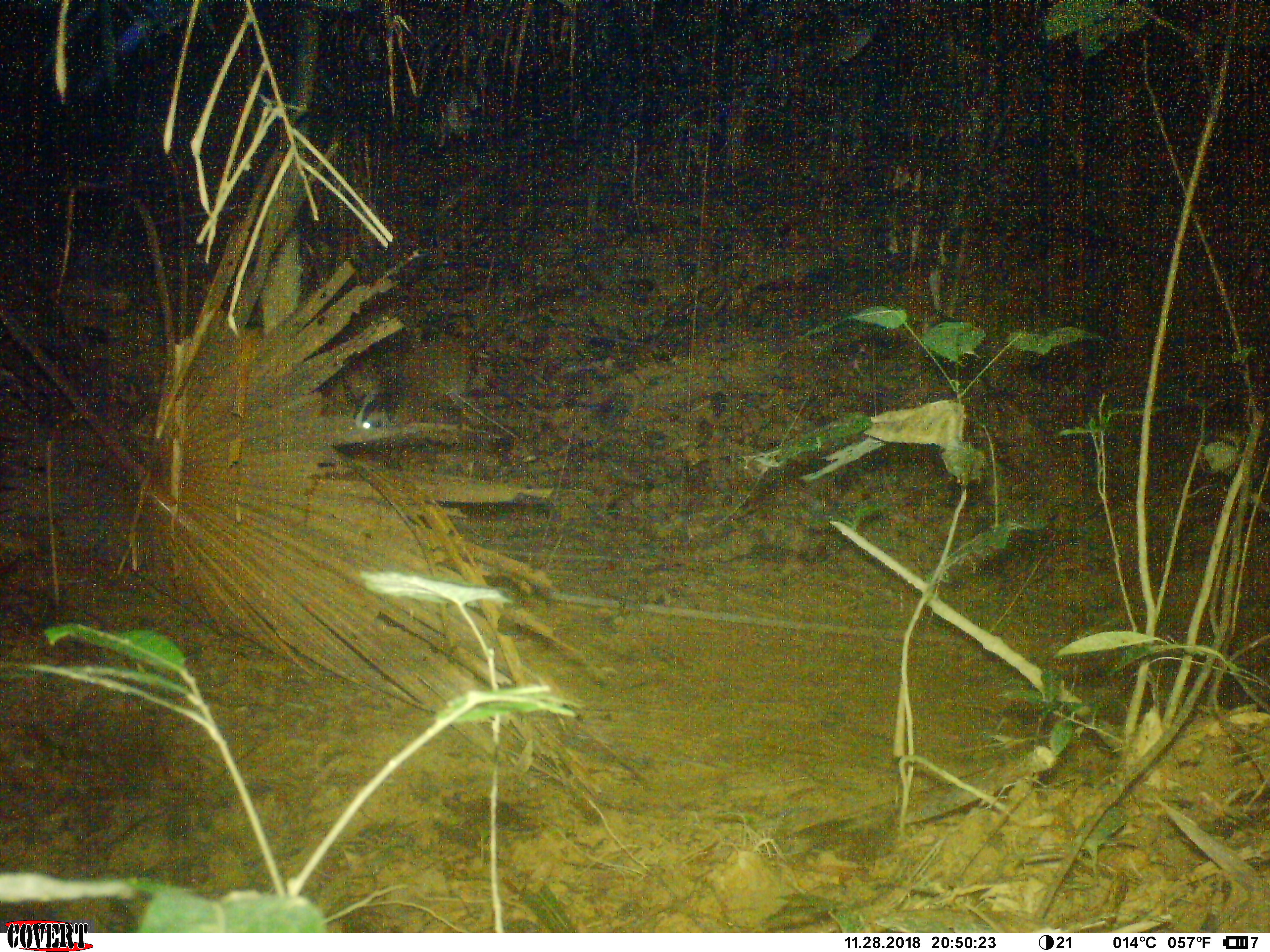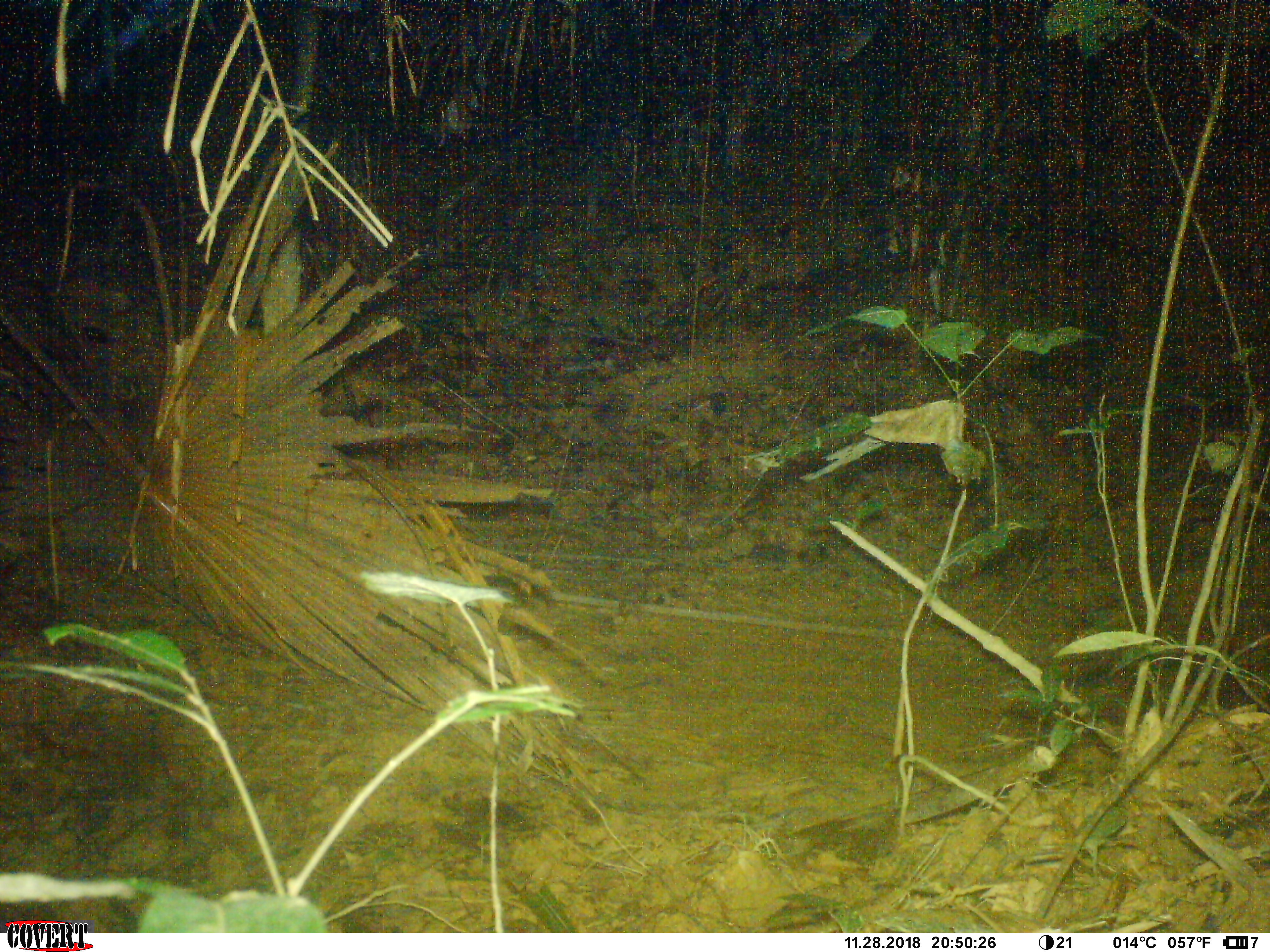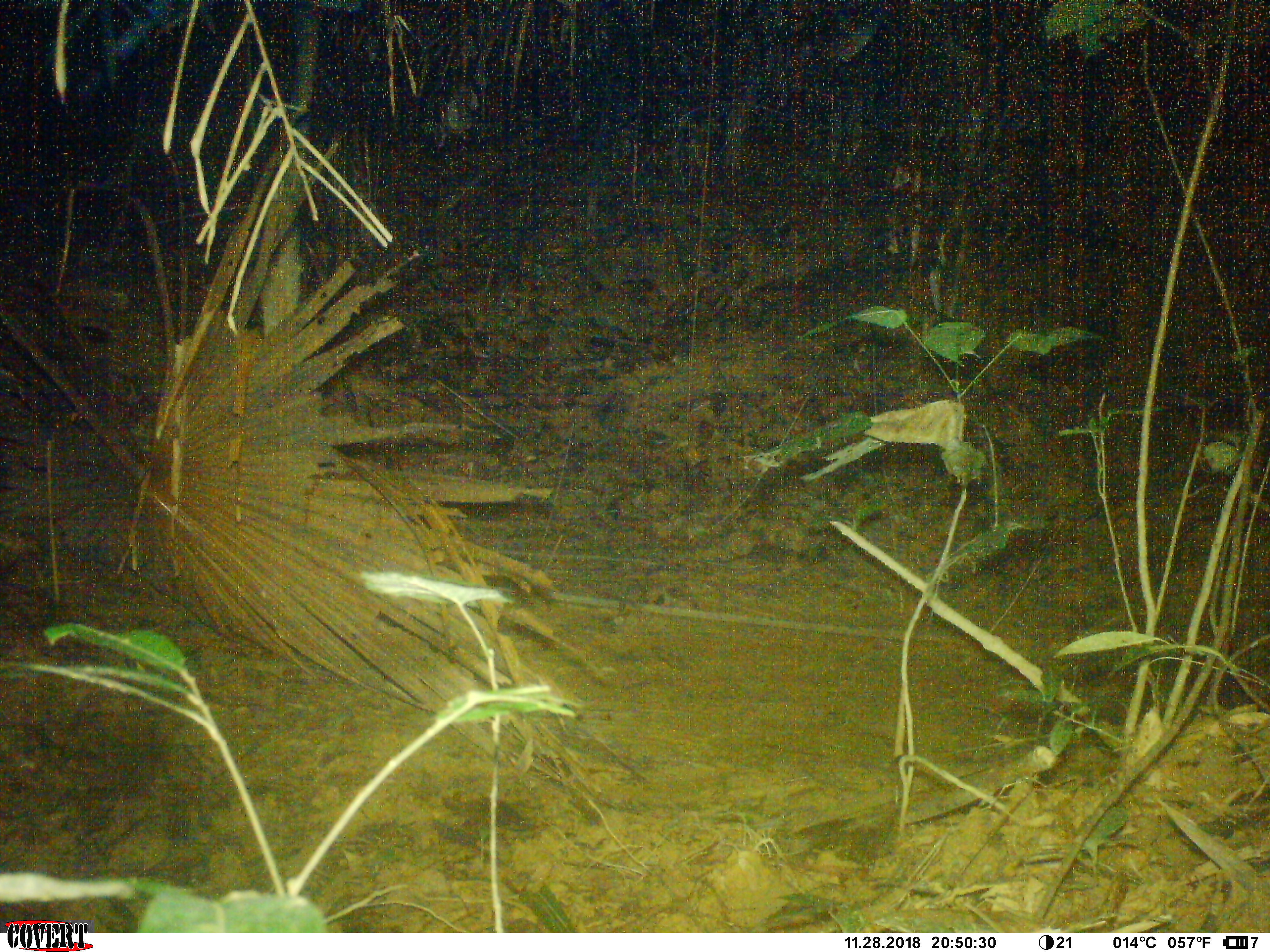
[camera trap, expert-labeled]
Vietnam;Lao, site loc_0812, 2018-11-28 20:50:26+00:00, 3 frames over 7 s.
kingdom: Animalia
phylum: Chordata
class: Mammalia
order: Carnivora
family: Viverridae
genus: Paguma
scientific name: Paguma larvata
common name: masked palm civet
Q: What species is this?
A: Masked palm civet (Paguma larvata).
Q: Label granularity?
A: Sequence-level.